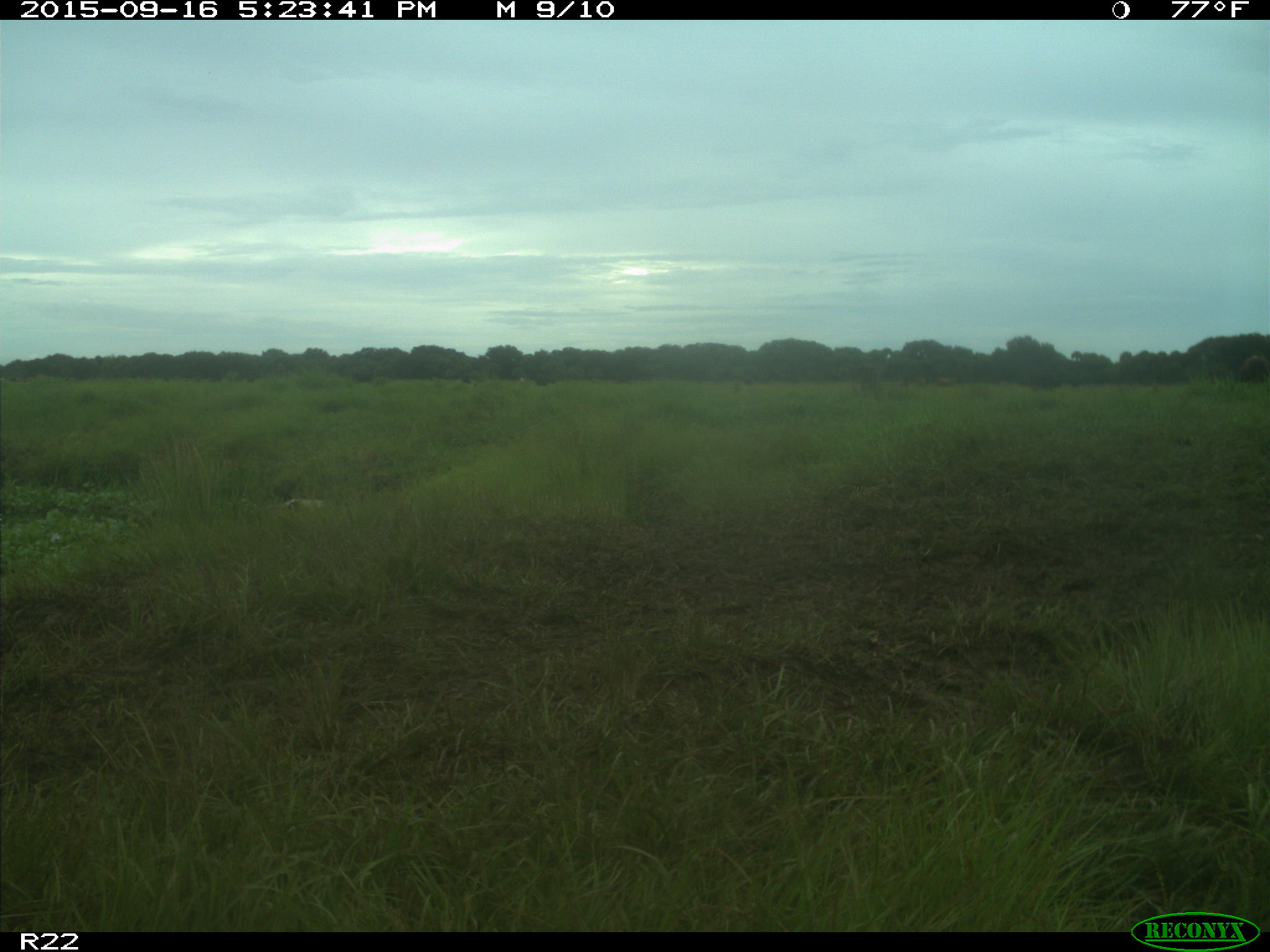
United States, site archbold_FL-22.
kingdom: Animalia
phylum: Chordata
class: Mammalia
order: Artiodactyla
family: Bovidae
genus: Bos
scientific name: Bos taurus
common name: domestic cow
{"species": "Bos taurus (domestic cow)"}